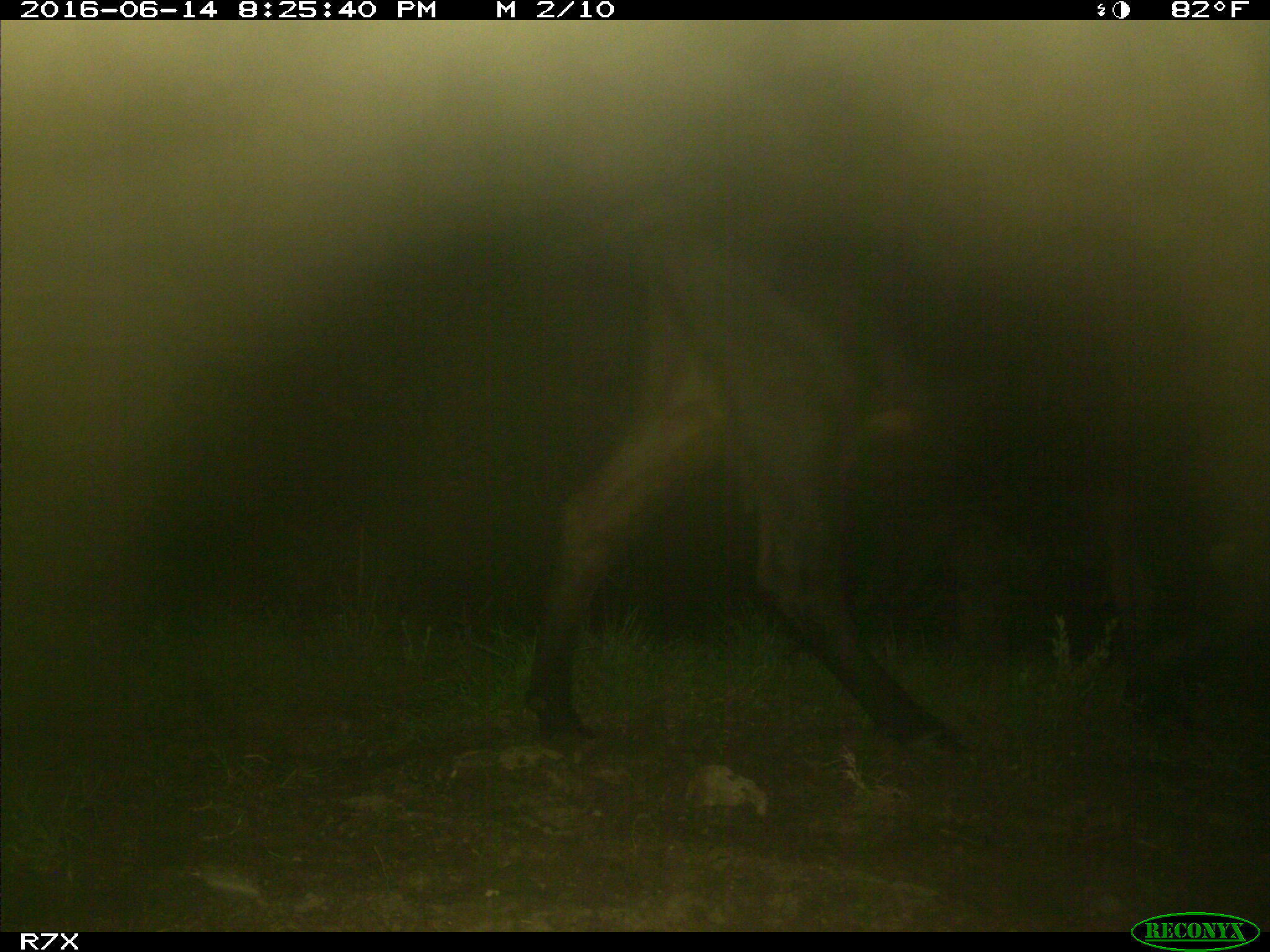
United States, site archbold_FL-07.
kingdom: Animalia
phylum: Chordata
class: Mammalia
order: Artiodactyla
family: Bovidae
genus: Bos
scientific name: Bos taurus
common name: domestic cow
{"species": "Bos taurus (domestic cow)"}